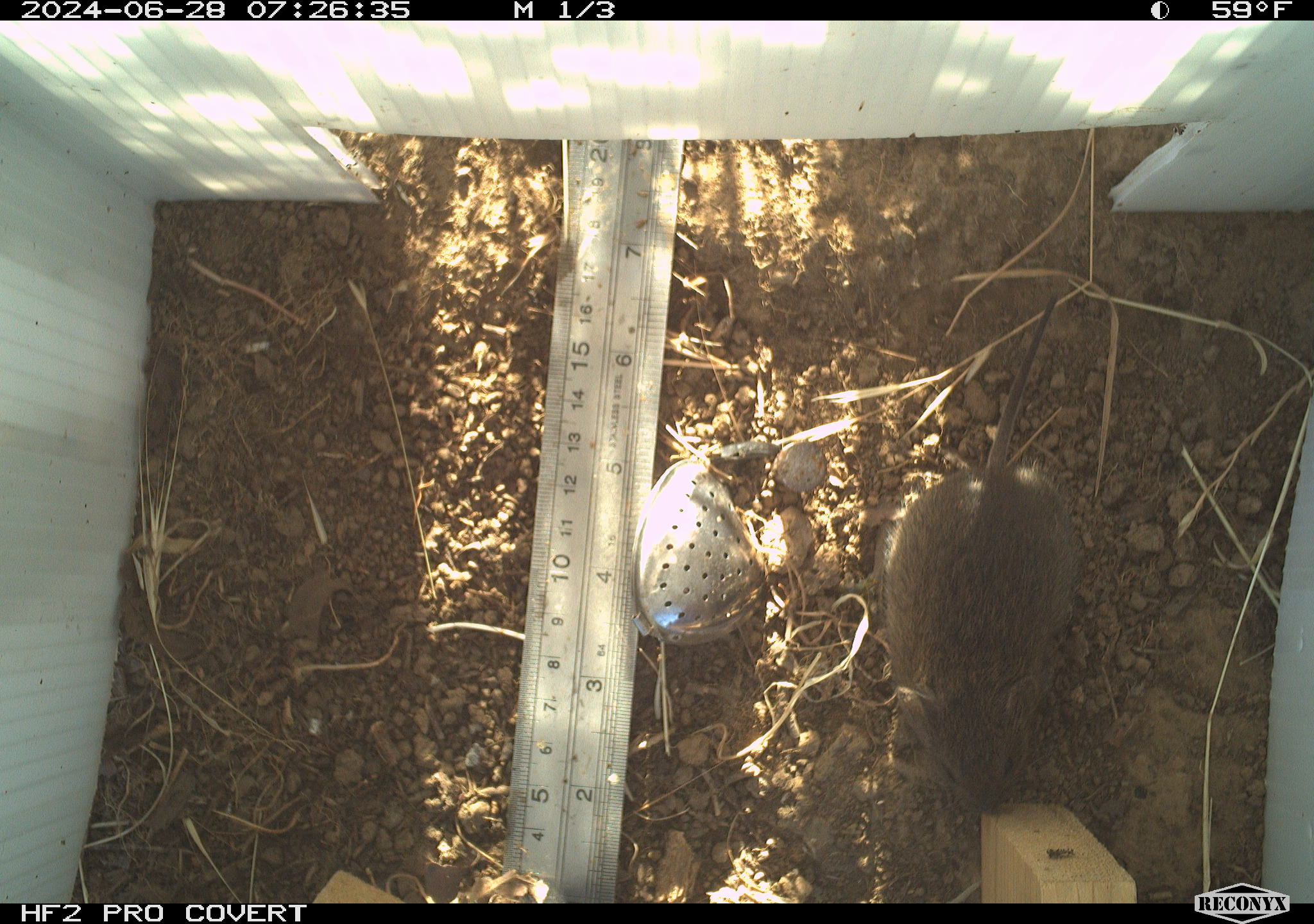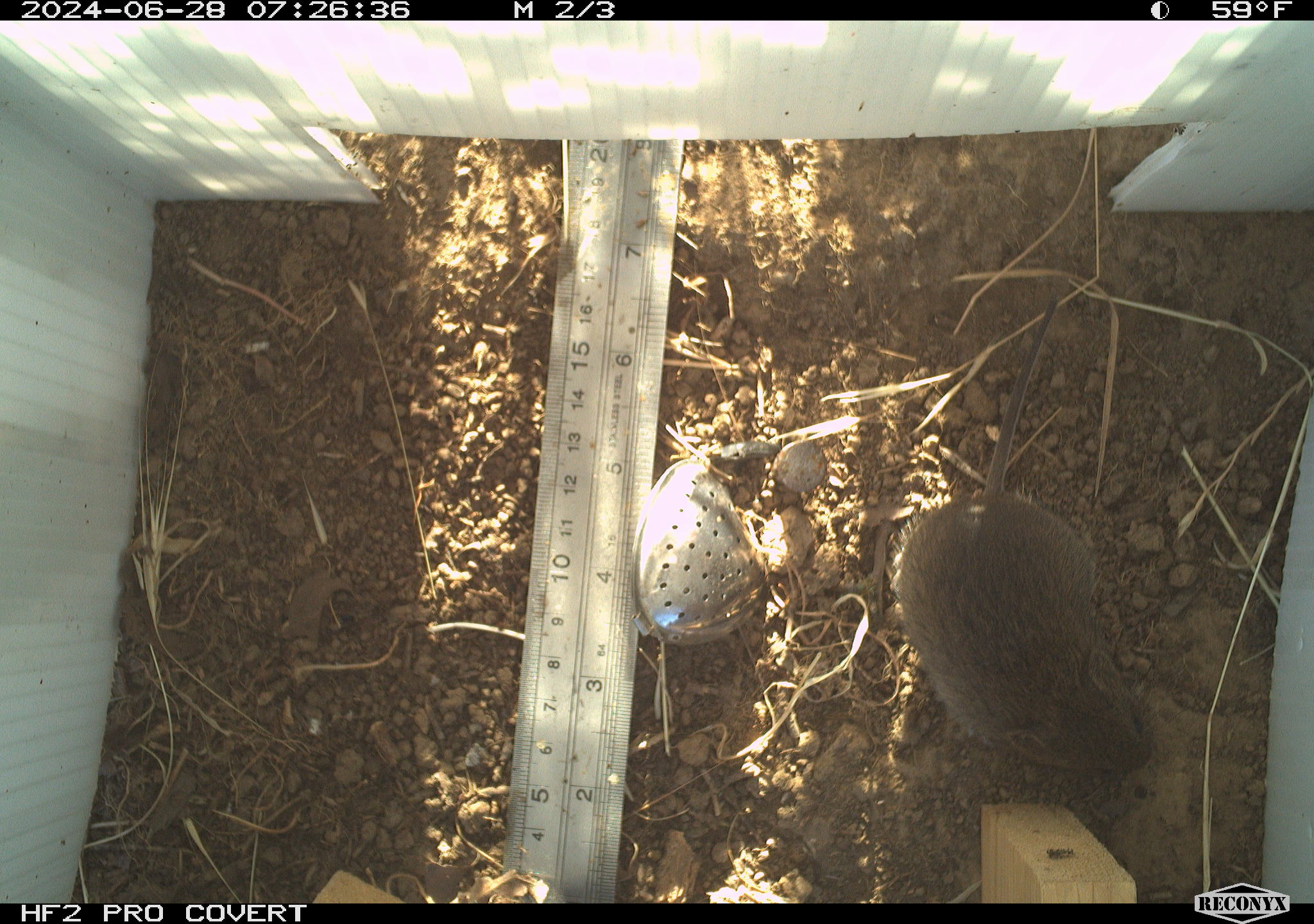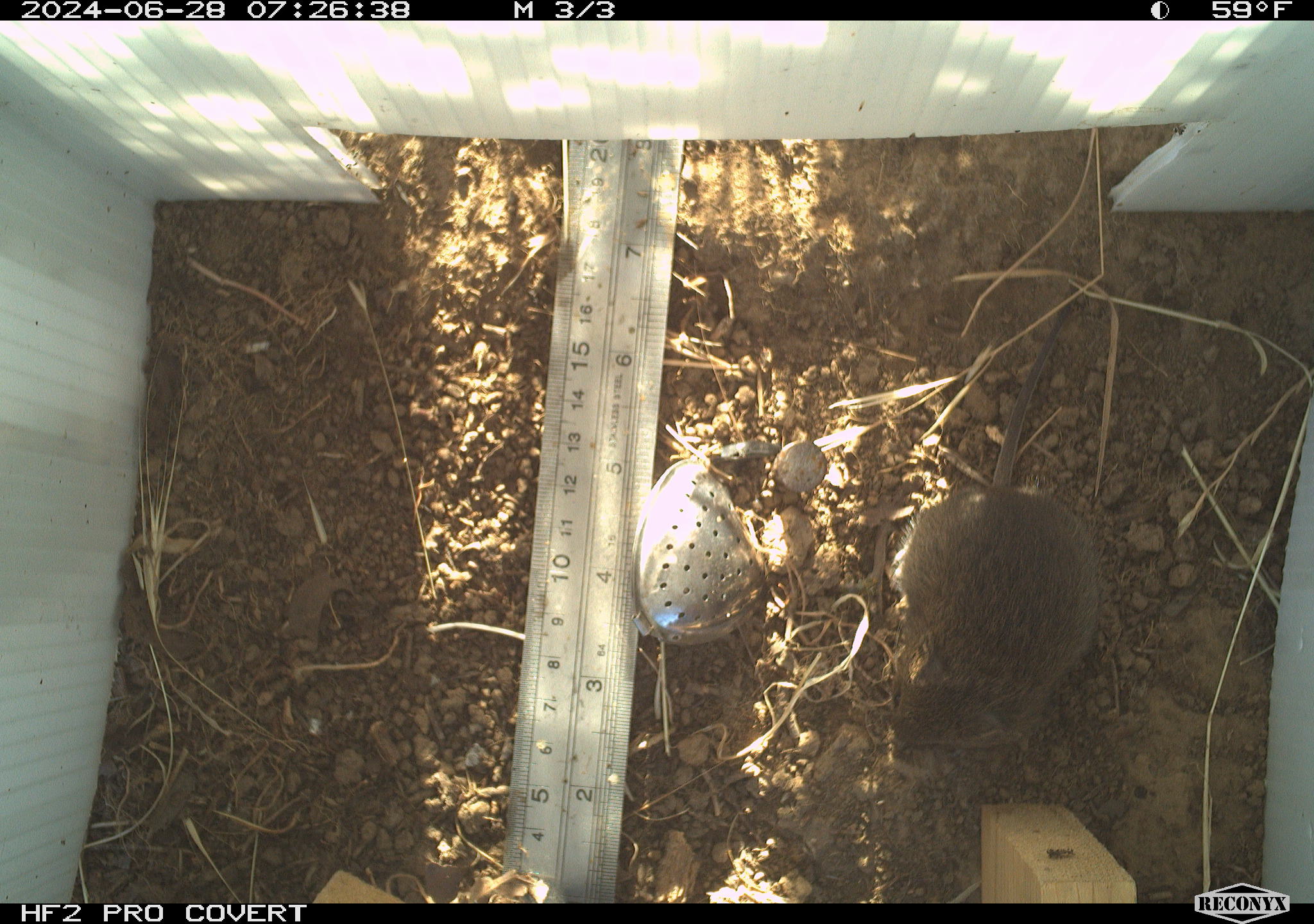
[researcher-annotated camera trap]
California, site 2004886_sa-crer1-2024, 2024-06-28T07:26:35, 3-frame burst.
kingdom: Animalia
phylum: Chordata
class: Mammalia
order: Rodentia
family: Cricetidae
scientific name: Arvicolinae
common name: voles, lemmings, and muskrats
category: arvicolinae subfamily